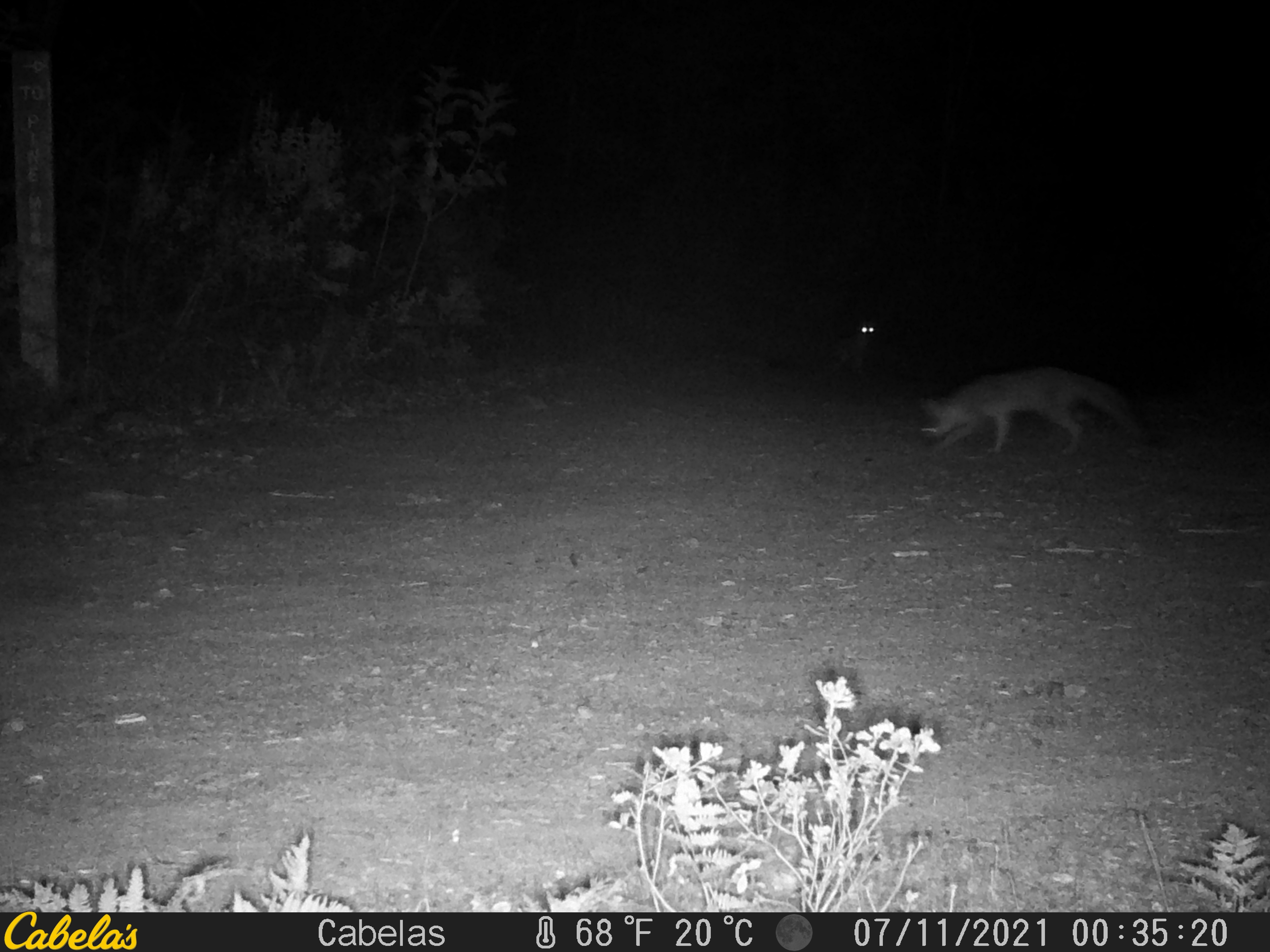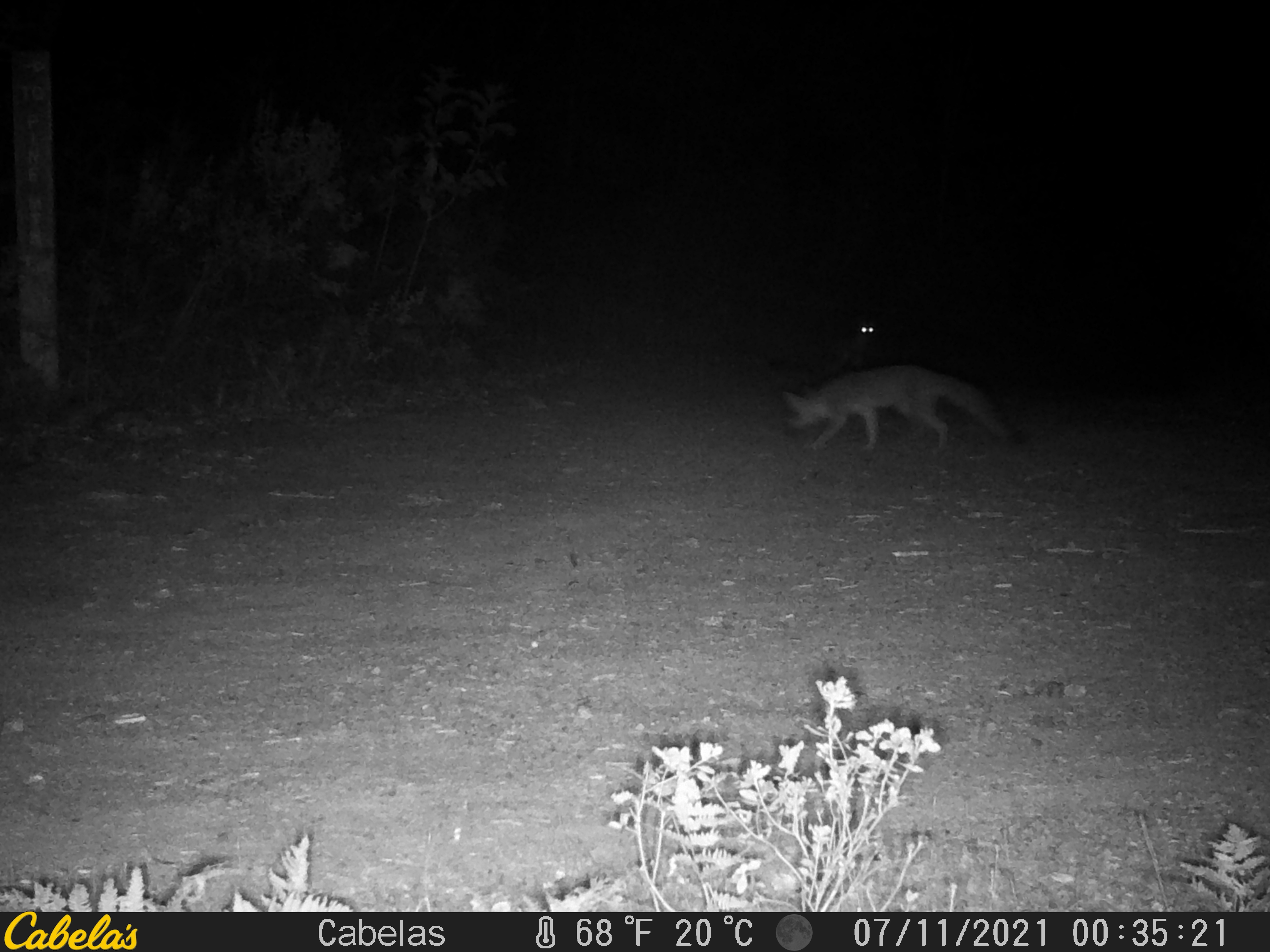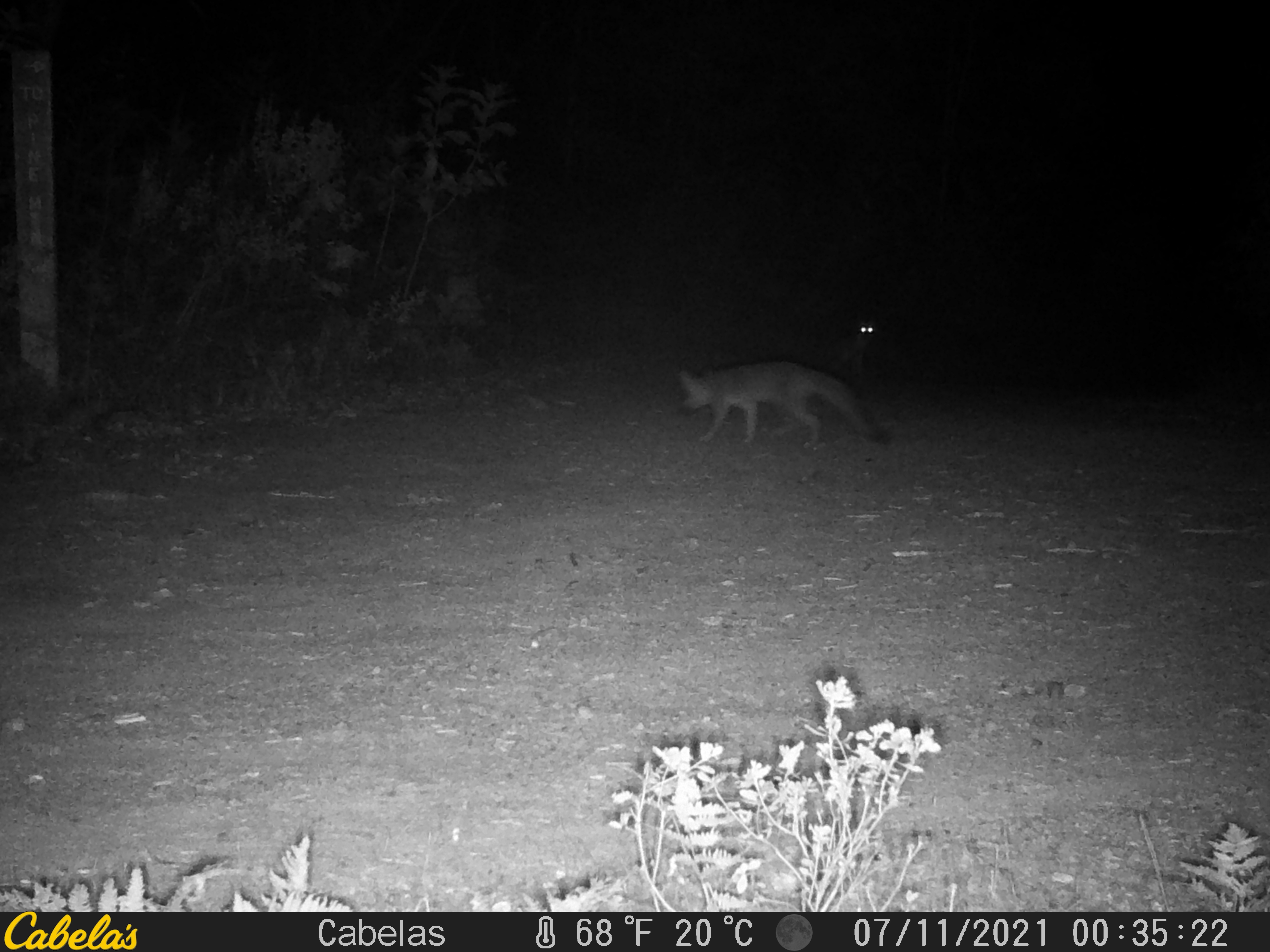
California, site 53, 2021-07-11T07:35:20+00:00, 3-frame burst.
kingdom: Animalia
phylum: Chordata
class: Mammalia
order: Carnivora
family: Canidae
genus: Urocyon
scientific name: Urocyon cinereoargenteus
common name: gray fox